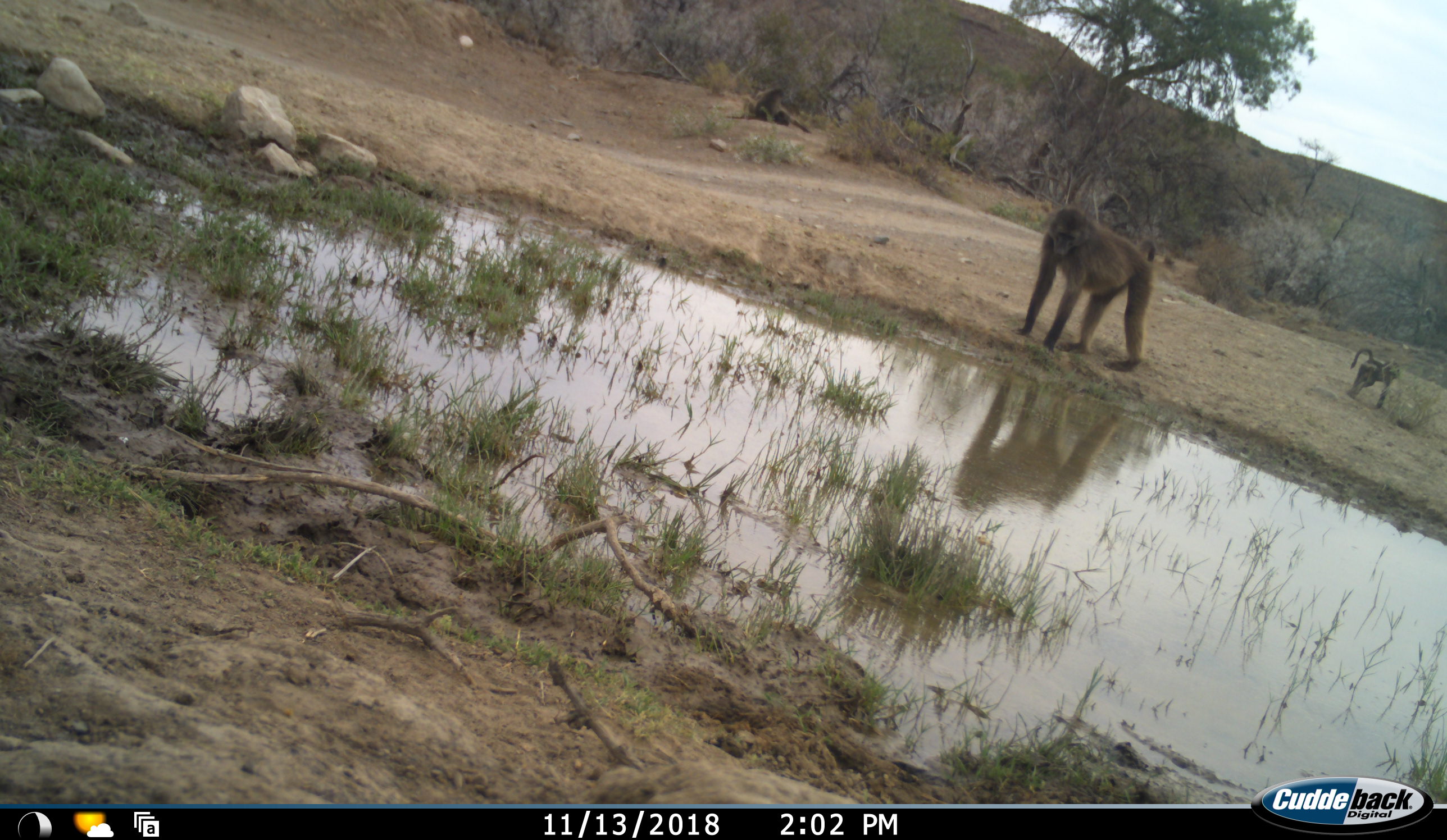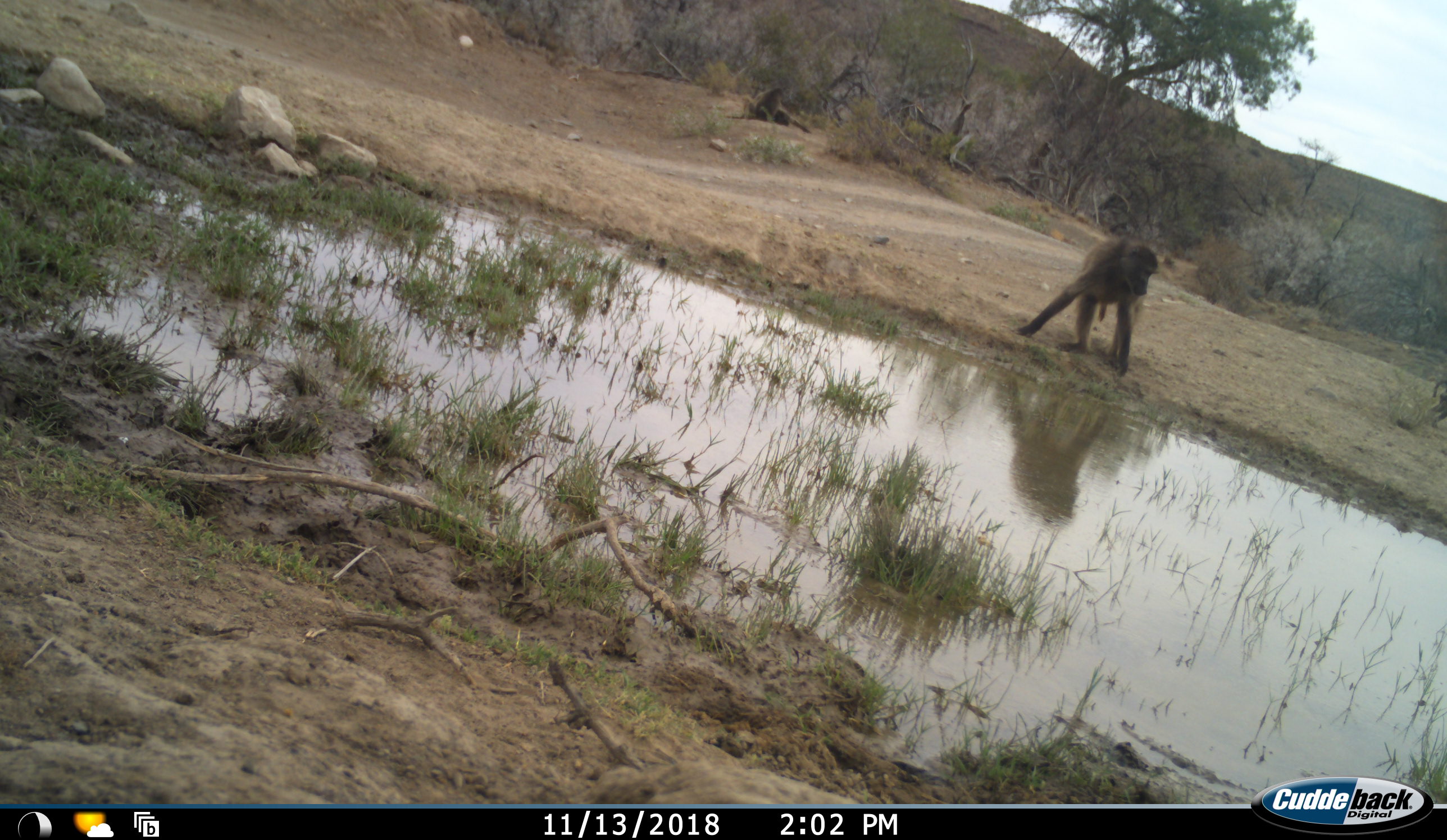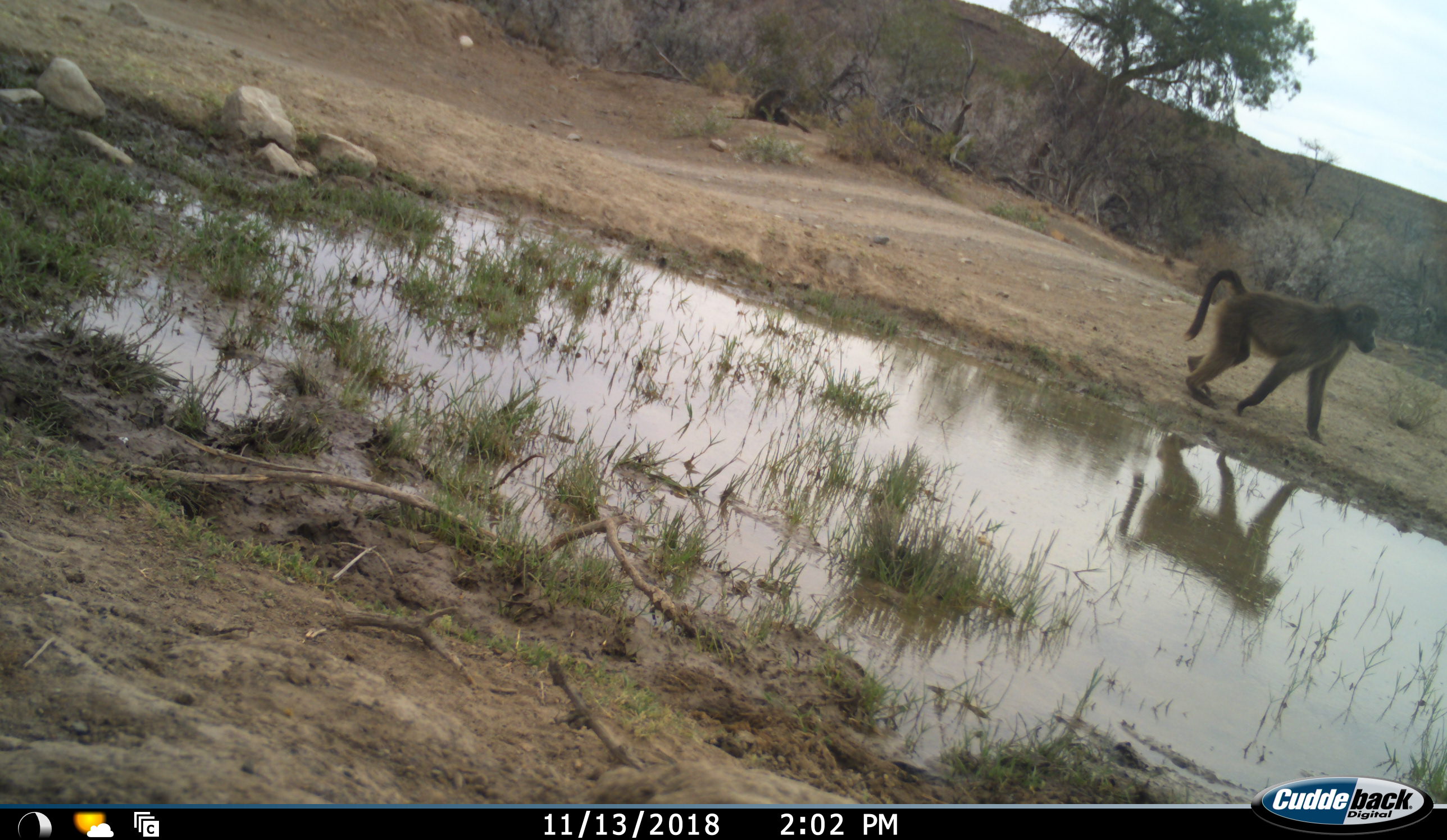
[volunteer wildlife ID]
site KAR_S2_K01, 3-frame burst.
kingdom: Animalia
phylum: Chordata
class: Mammalia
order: Primates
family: Cercopithecidae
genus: Papio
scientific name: Papio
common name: baboon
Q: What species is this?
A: Baboon (Papio).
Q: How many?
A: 2.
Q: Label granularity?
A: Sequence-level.